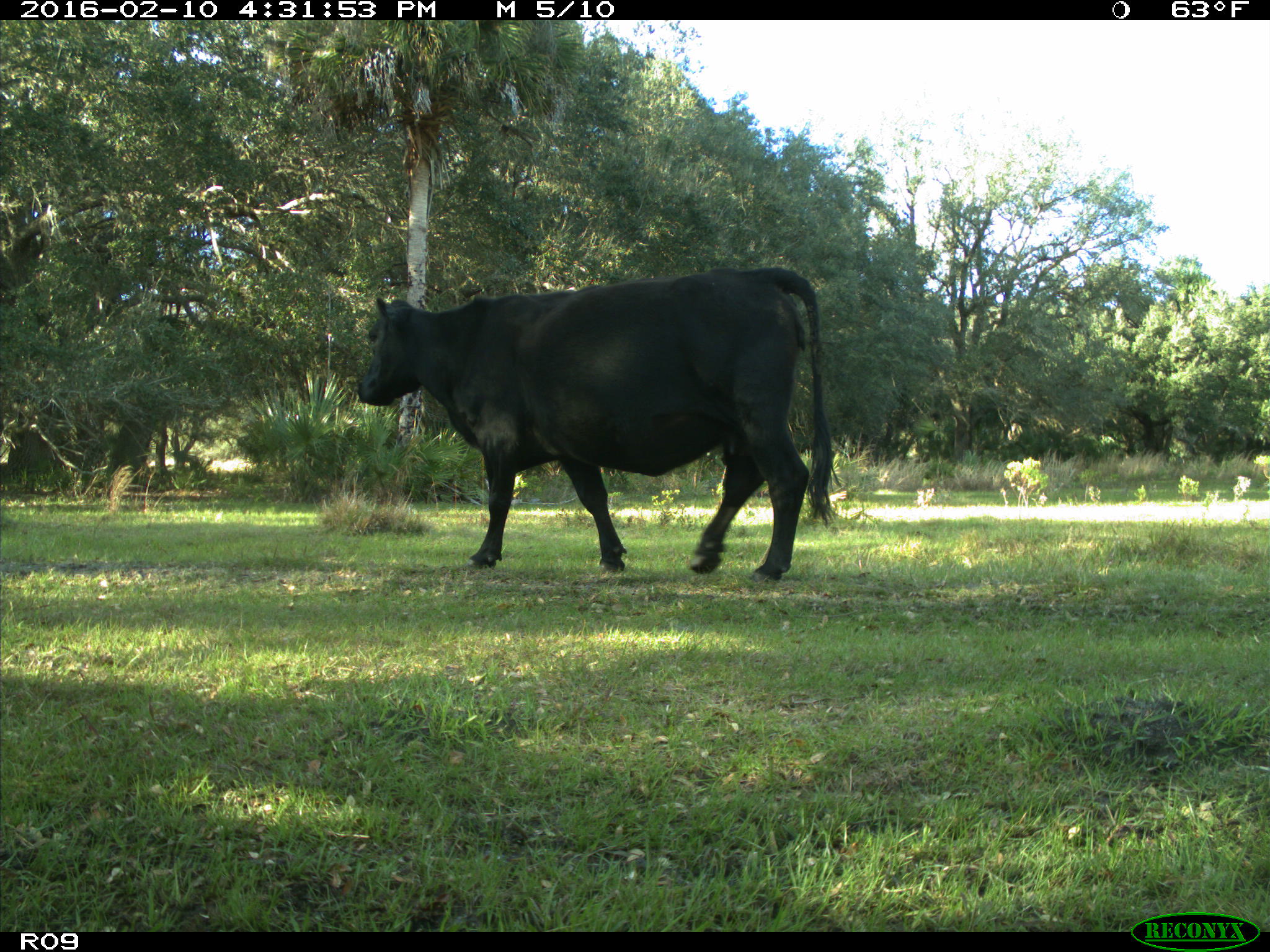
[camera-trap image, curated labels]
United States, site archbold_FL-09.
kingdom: Animalia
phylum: Chordata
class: Mammalia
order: Artiodactyla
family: Bovidae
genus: Bos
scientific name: Bos taurus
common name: domestic cow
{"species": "Bos taurus (domestic cow)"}